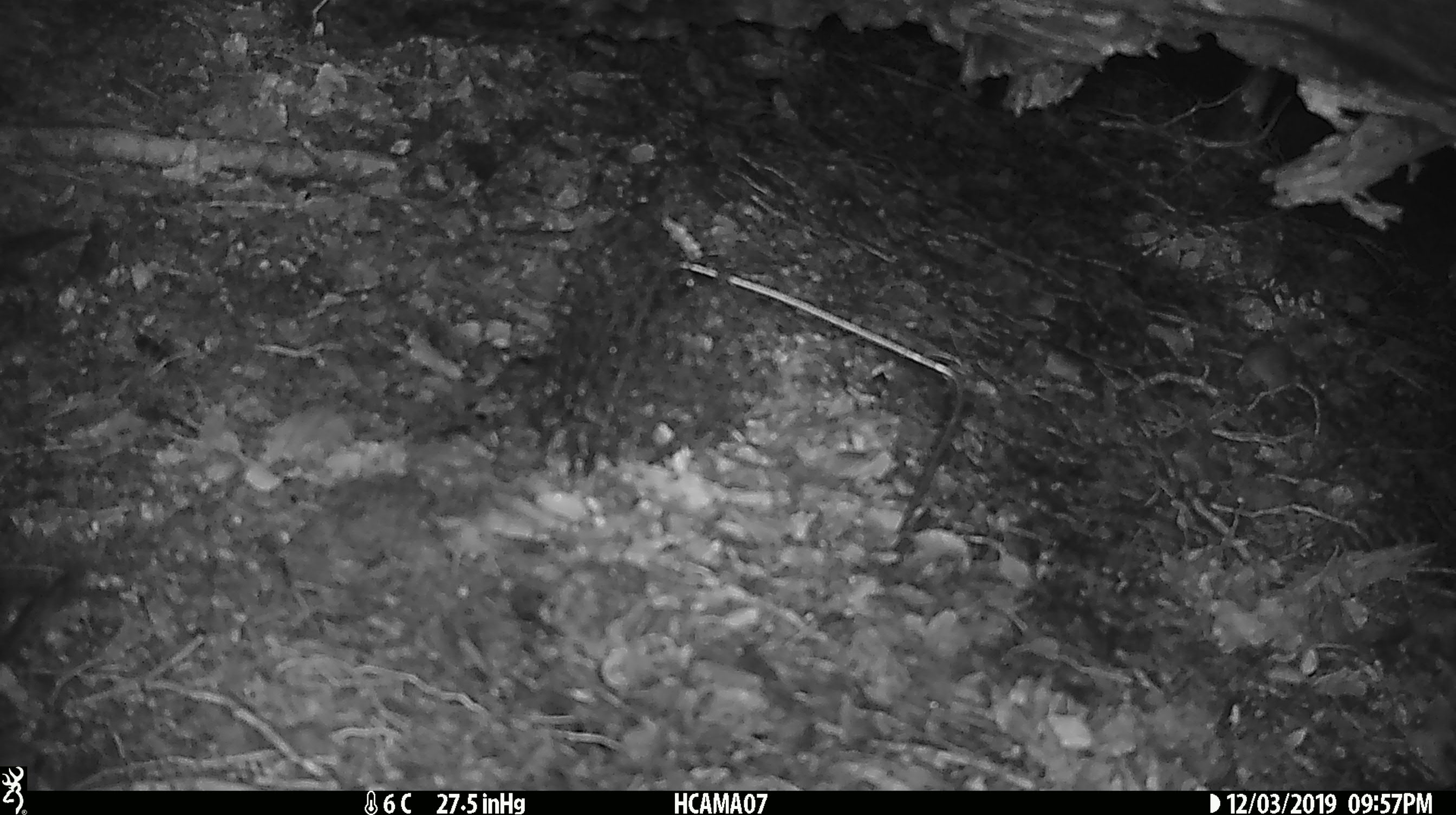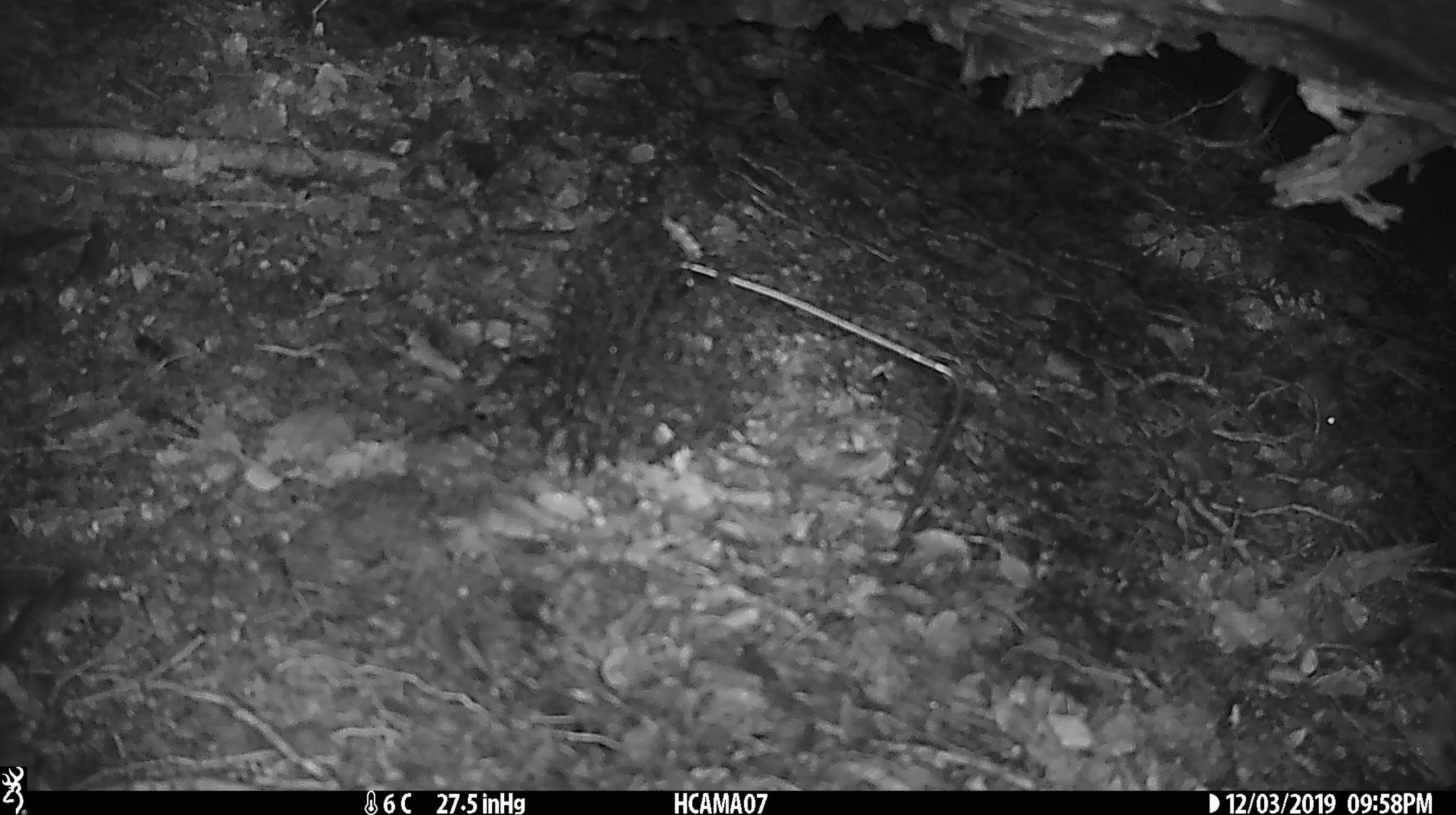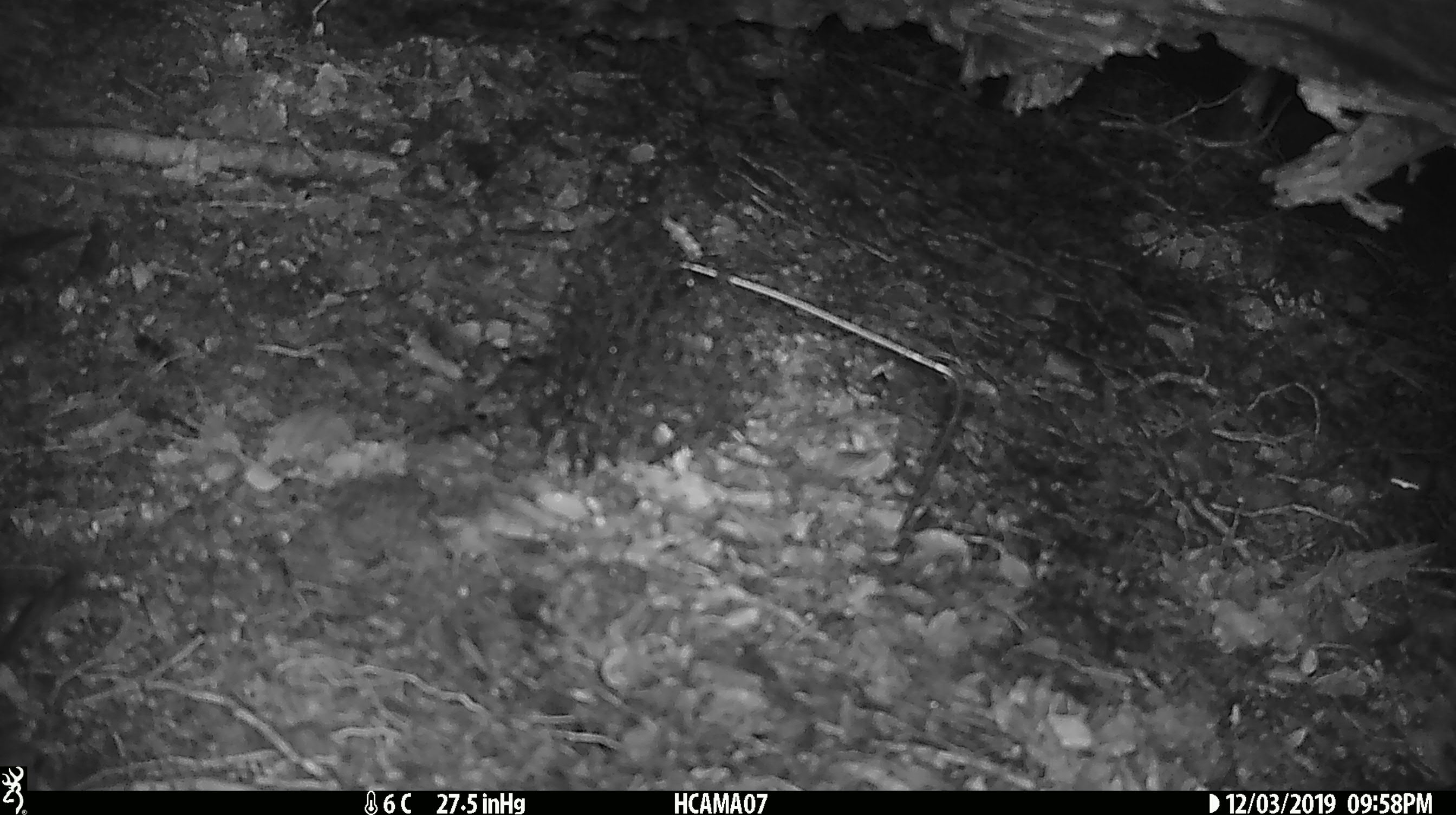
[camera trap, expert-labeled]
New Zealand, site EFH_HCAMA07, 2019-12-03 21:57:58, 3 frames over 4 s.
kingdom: Animalia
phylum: Chordata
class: Mammalia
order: Rodentia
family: Muridae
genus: Mus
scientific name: Mus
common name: mouse